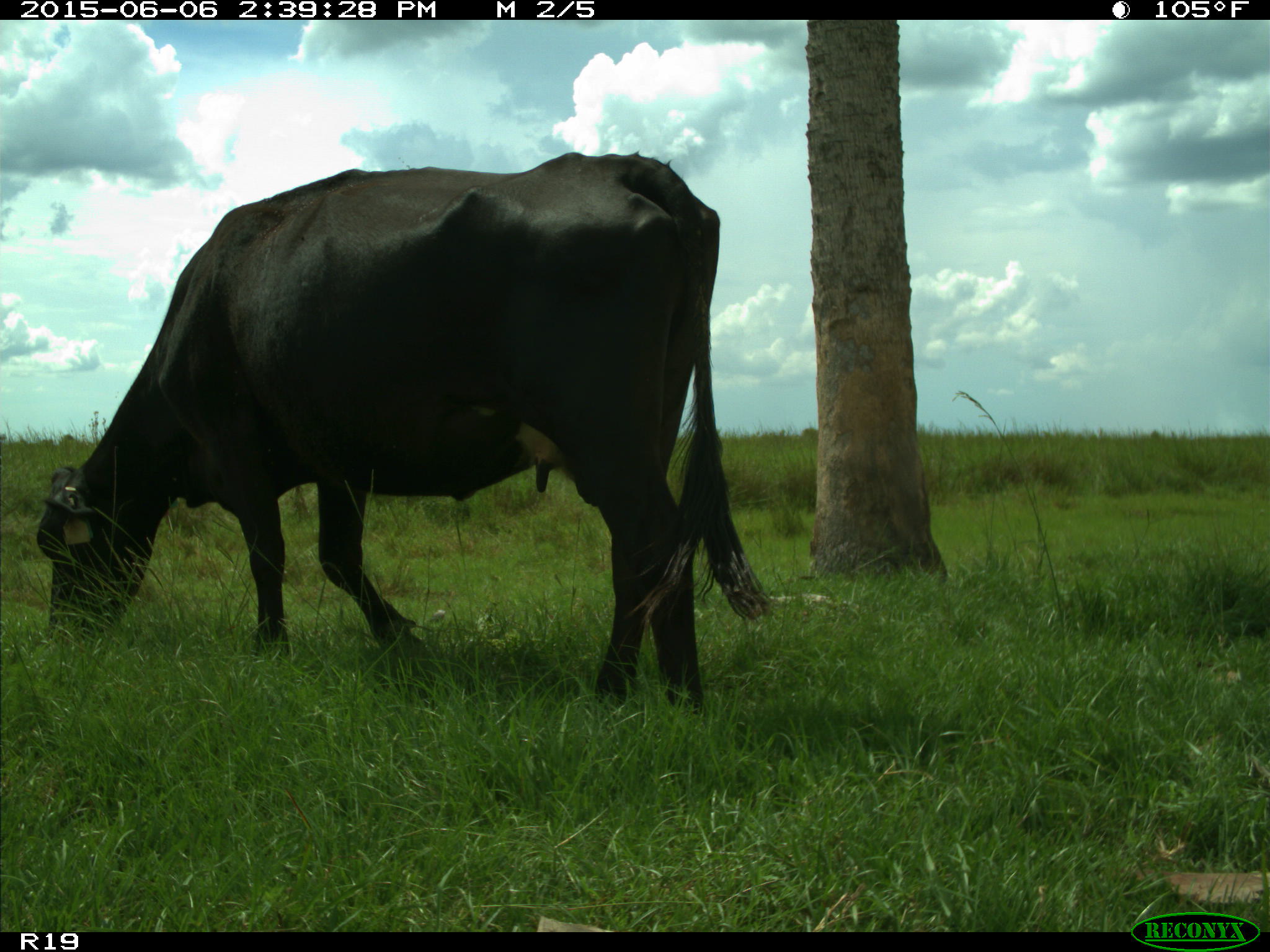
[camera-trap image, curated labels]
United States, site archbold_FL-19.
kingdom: Animalia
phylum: Chordata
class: Mammalia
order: Artiodactyla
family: Bovidae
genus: Bos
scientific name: Bos taurus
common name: domestic cow